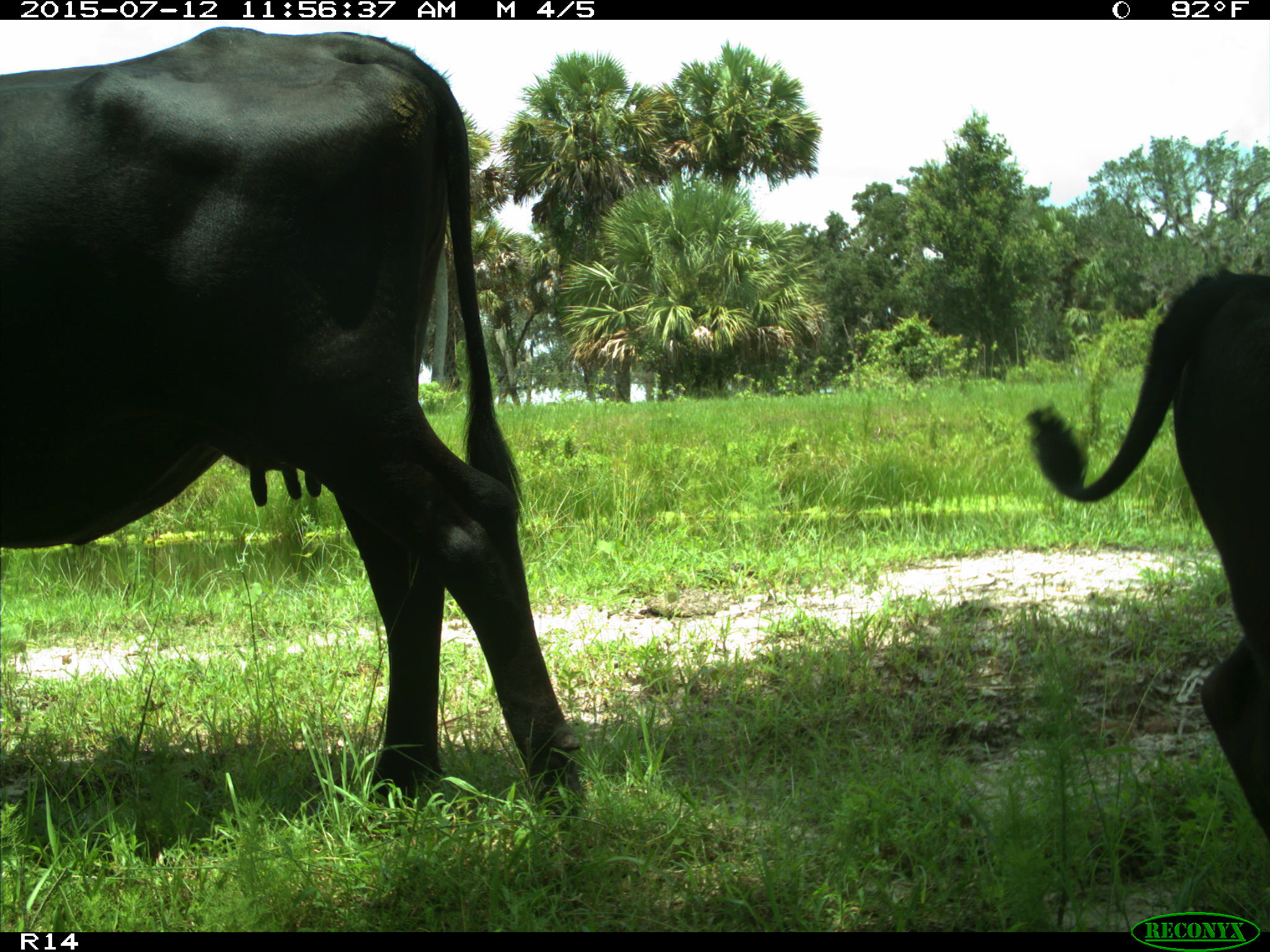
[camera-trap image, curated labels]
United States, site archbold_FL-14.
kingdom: Animalia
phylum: Chordata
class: Mammalia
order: Artiodactyla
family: Bovidae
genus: Bos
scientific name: Bos taurus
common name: domestic cow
Bos taurus (domestic cow).